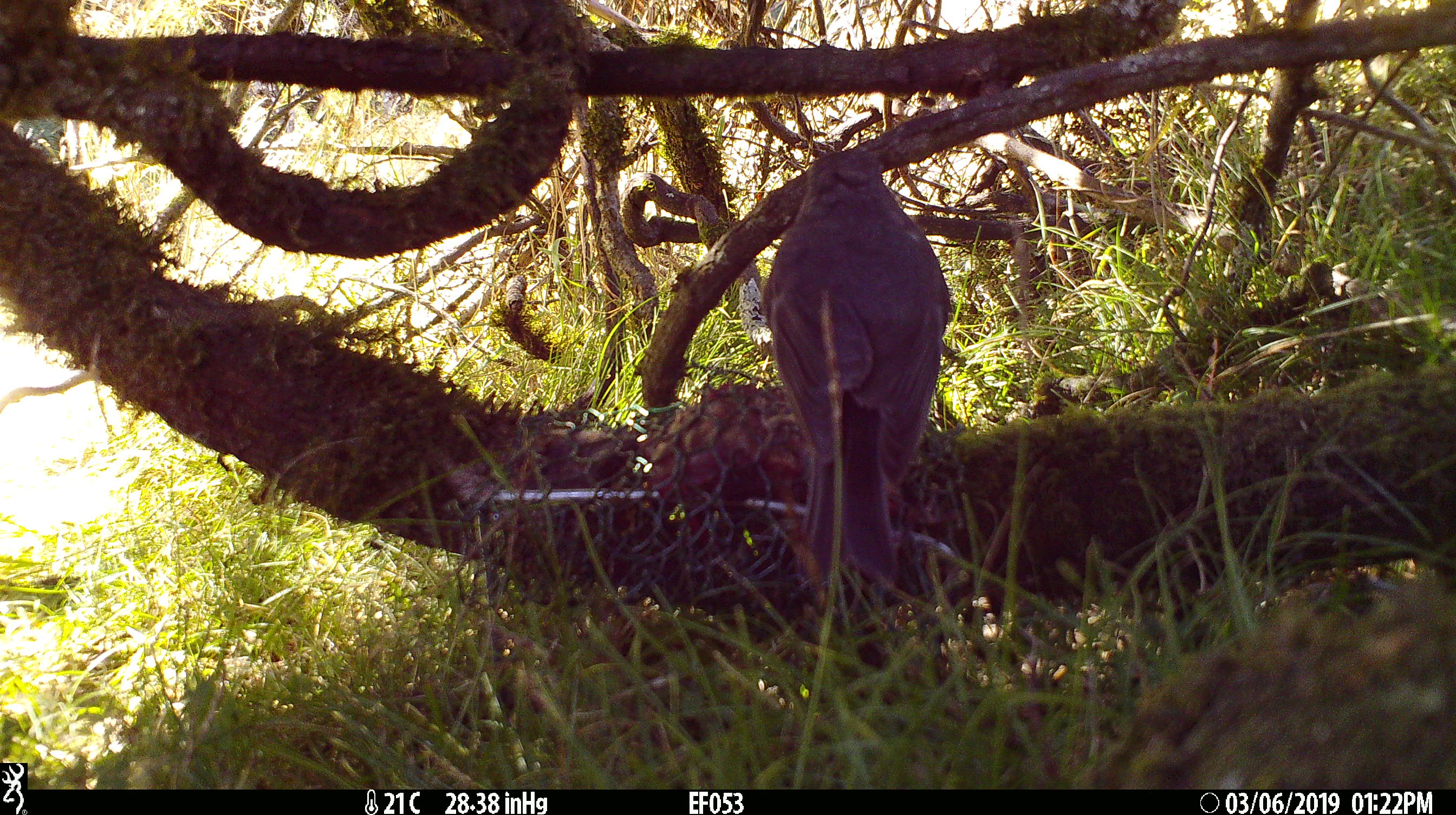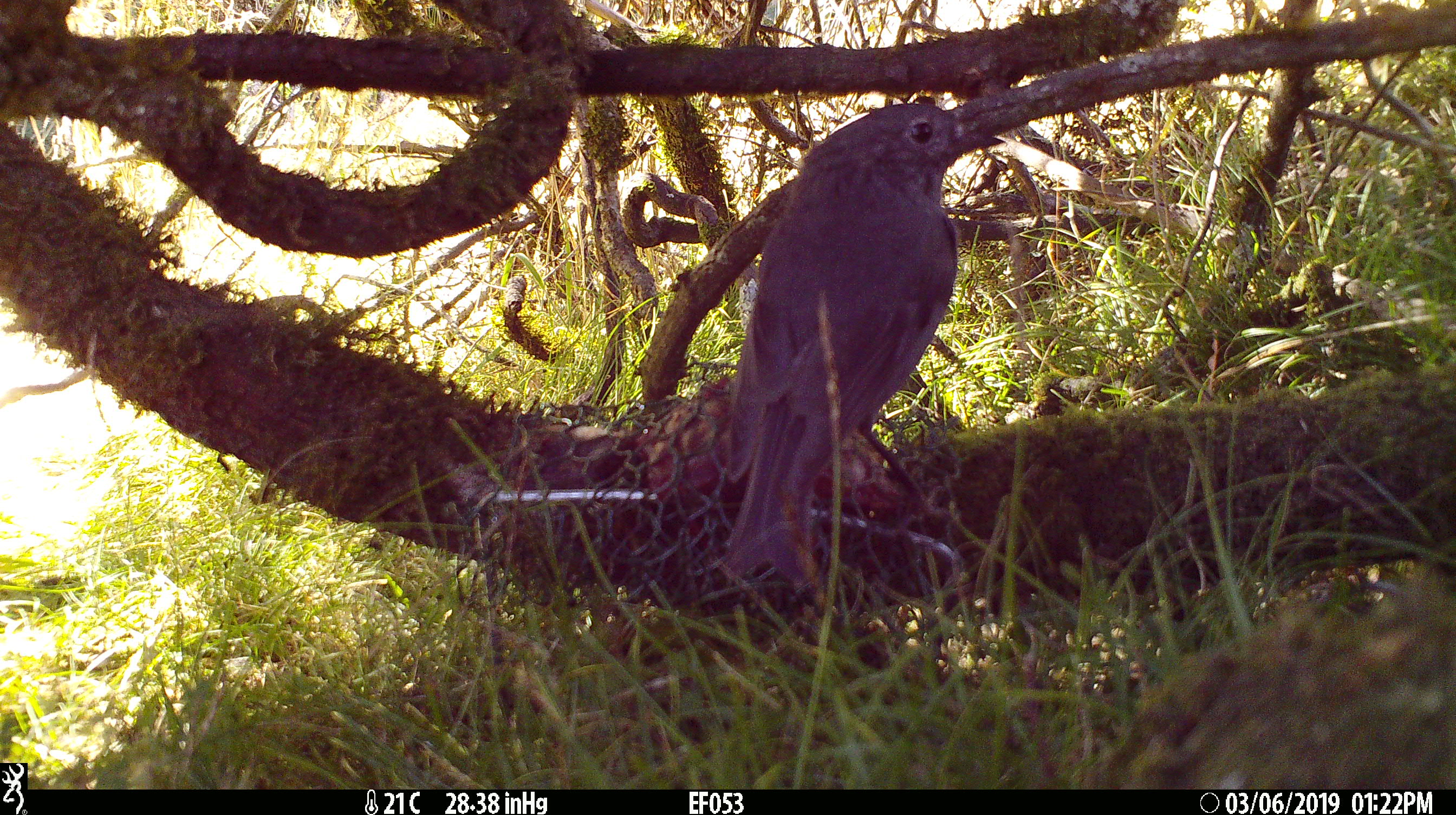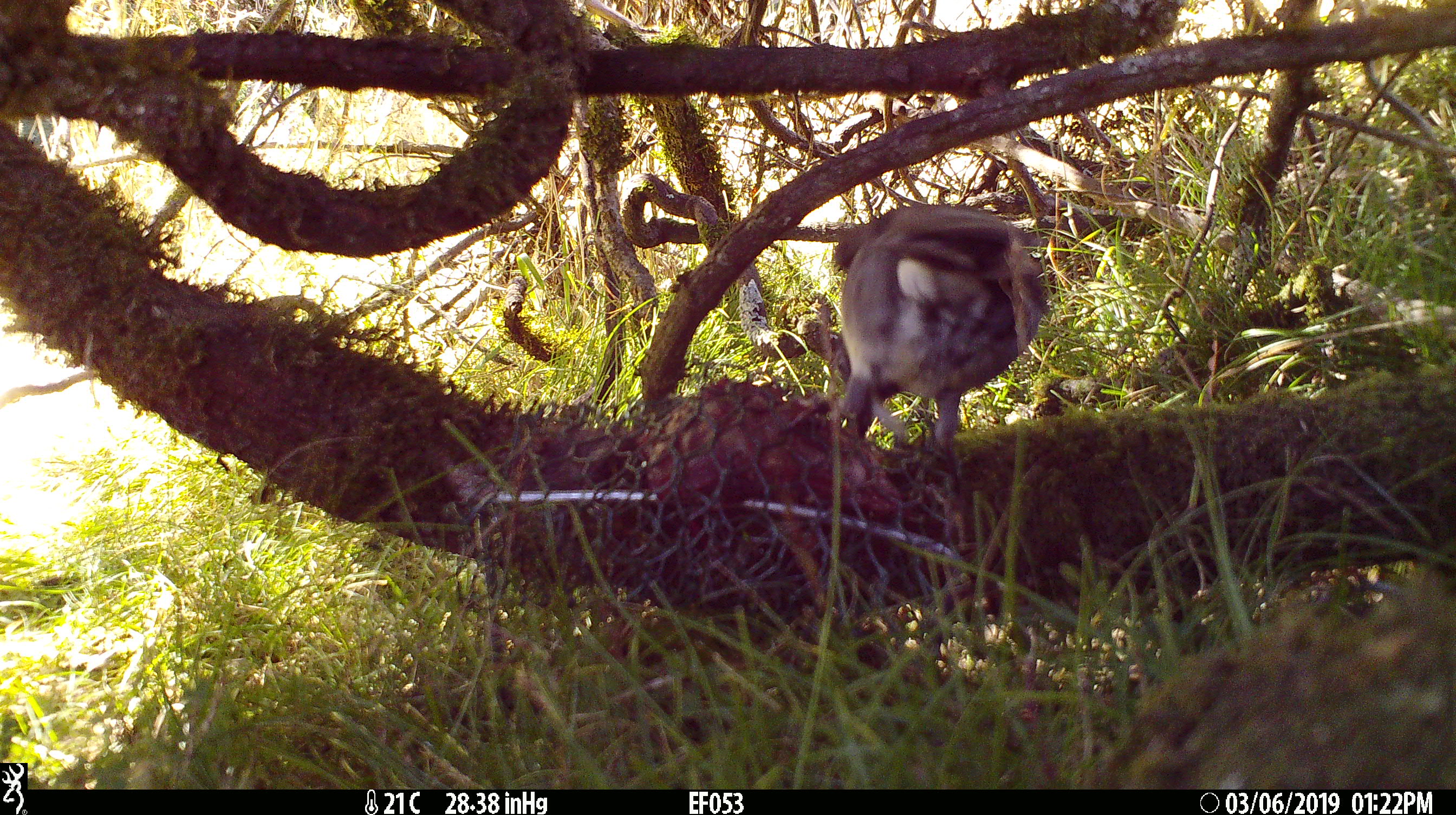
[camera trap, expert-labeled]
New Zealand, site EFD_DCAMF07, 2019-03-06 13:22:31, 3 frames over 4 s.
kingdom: Animalia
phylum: Chordata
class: Aves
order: Passeriformes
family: Petroicidae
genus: Petroica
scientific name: Petroica australis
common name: new zealand robin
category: robin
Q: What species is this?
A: Robin (new zealand robin) (Petroica australis).